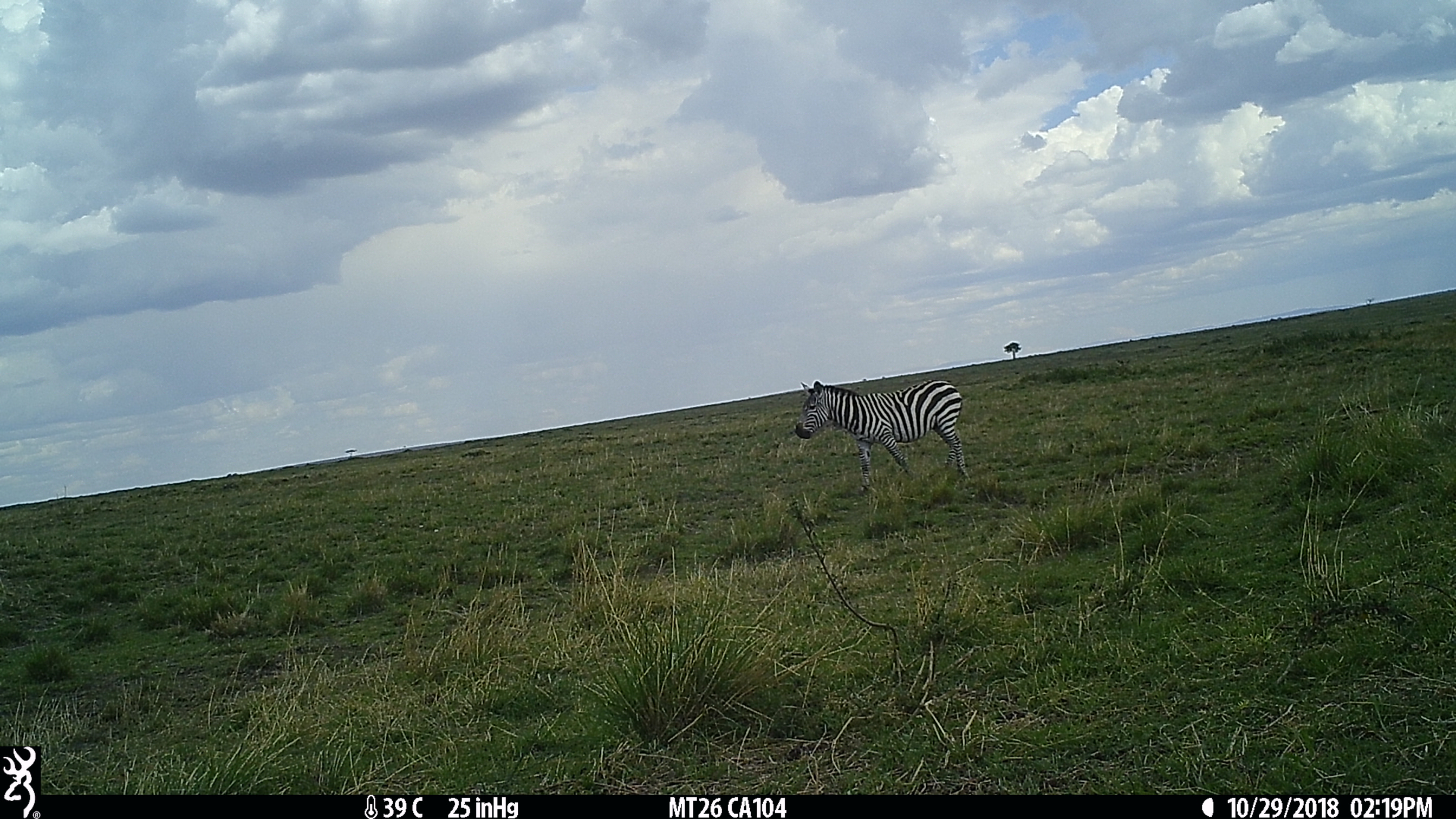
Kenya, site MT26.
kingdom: Animalia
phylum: Chordata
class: Mammalia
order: Perissodactyla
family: Equidae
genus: Equus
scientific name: Equus quagga burchellii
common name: burchell's zebra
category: zebra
Zebra (burchell's zebra) (Equus quagga burchellii).